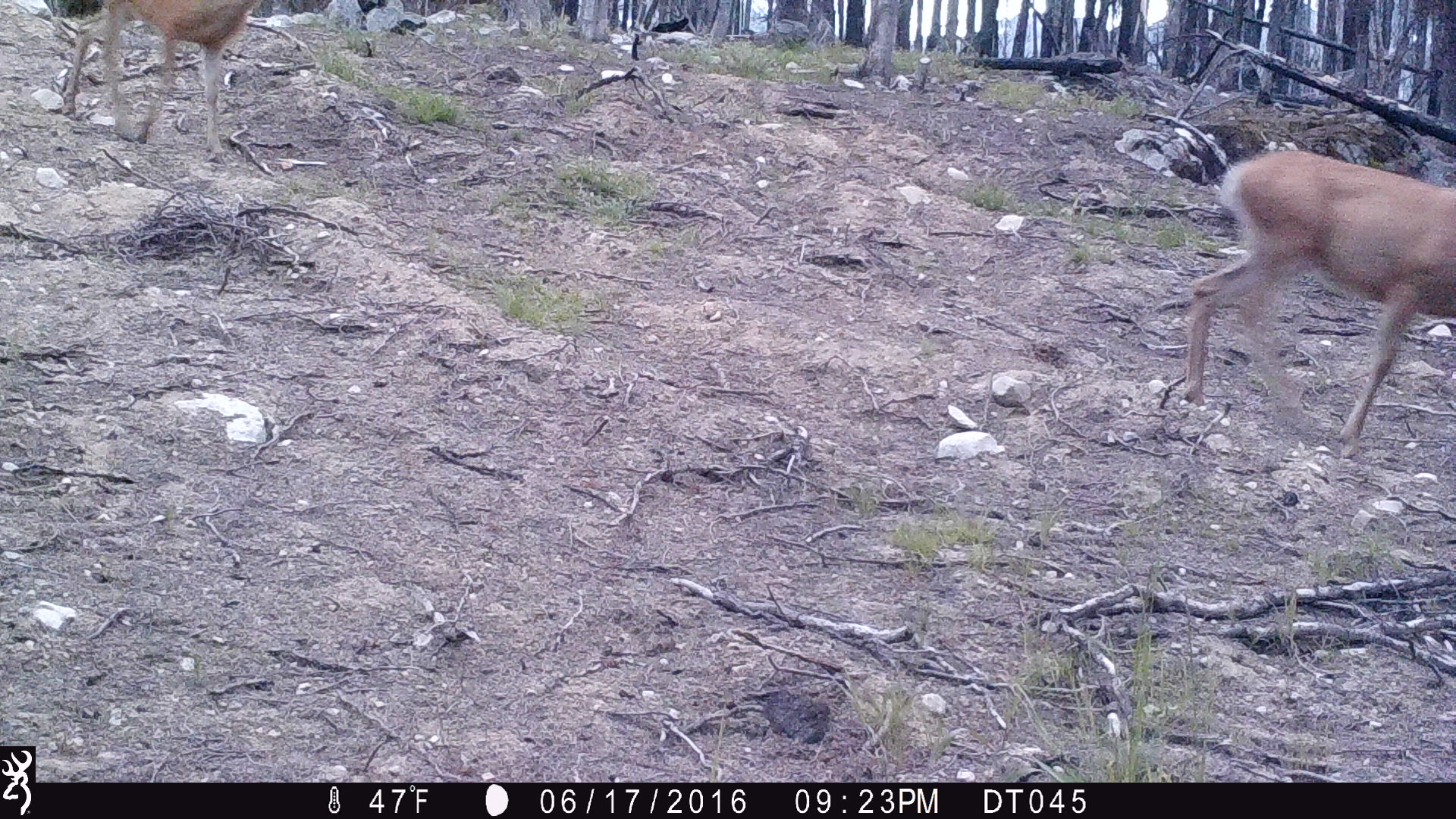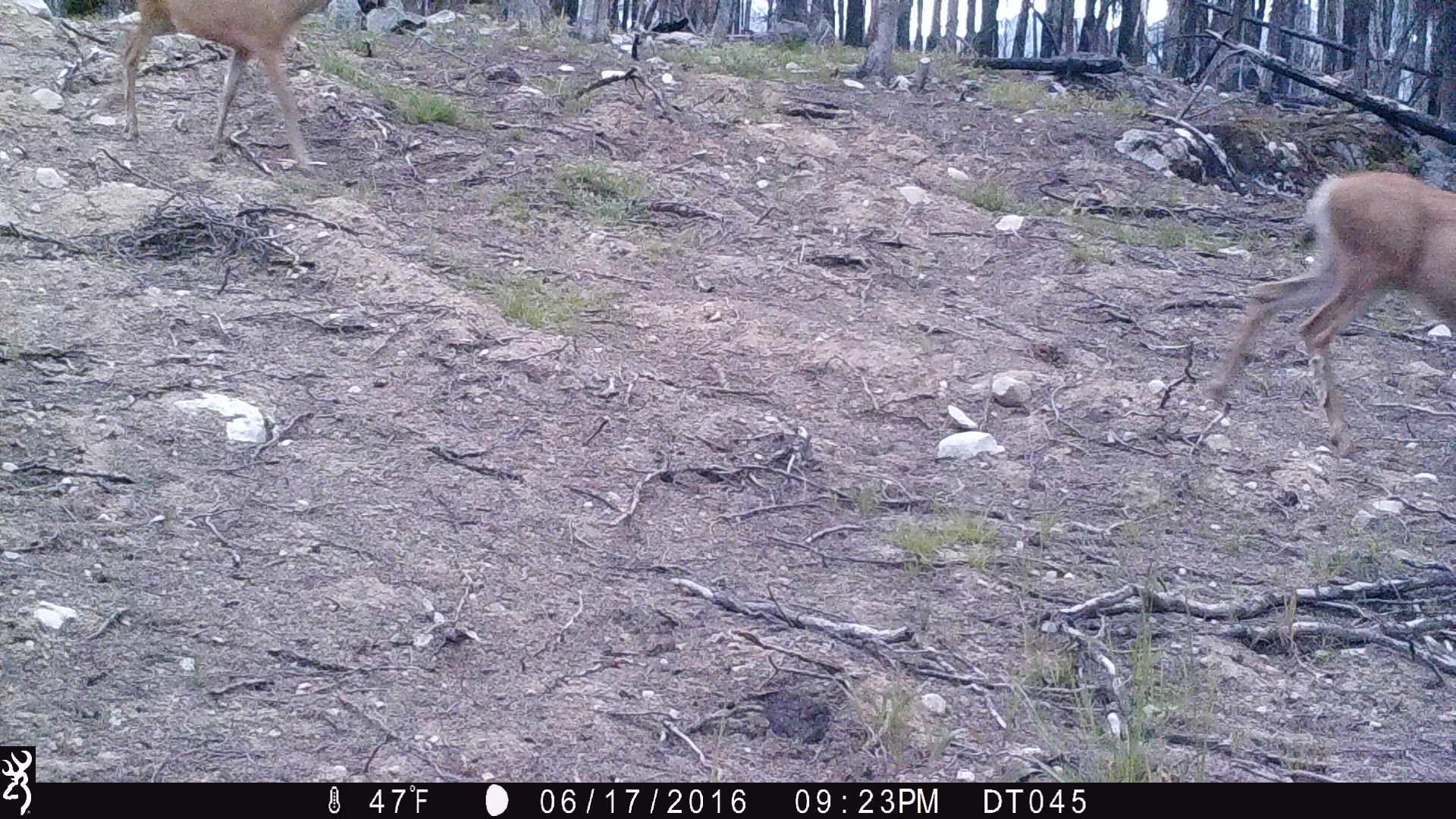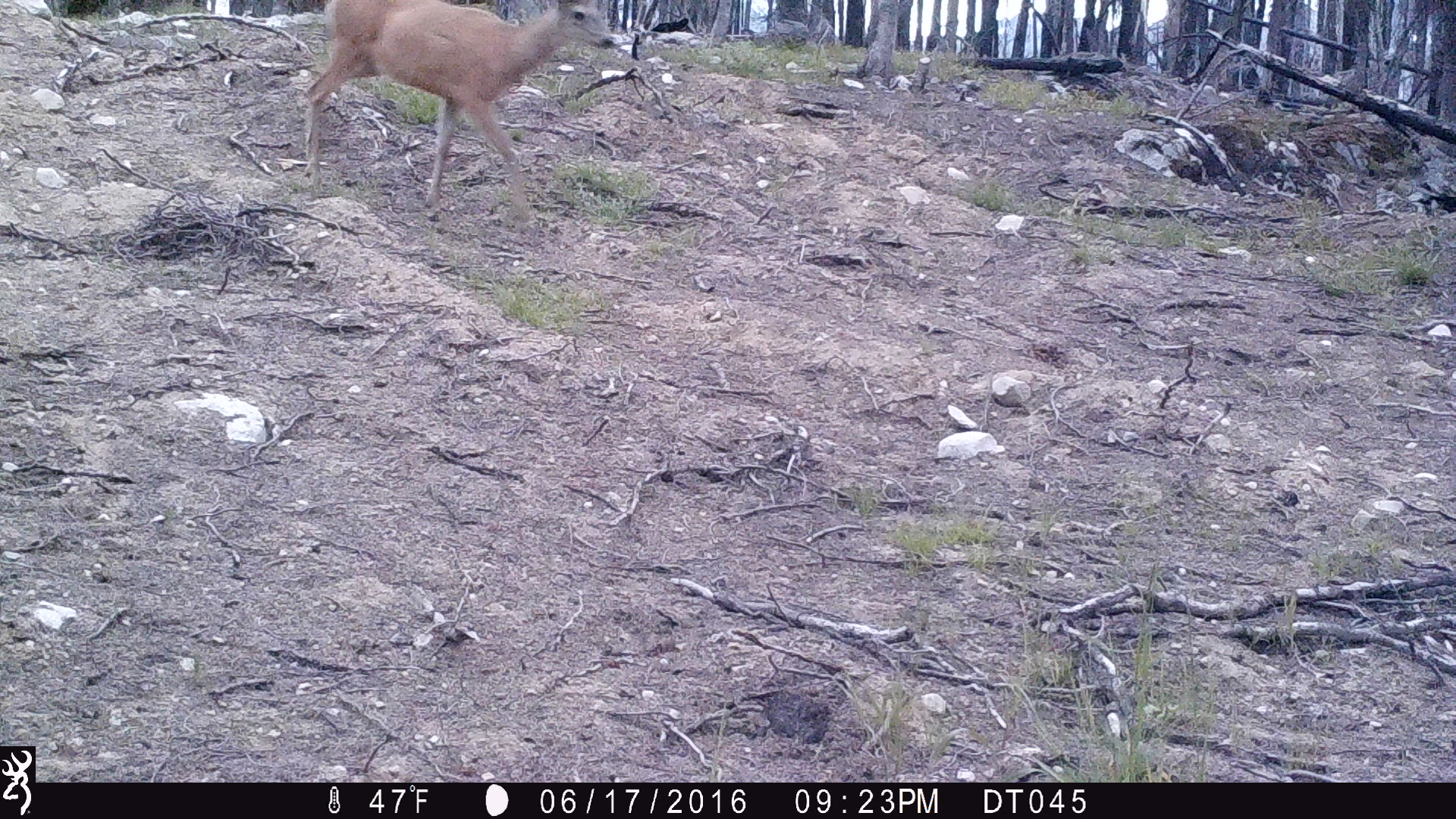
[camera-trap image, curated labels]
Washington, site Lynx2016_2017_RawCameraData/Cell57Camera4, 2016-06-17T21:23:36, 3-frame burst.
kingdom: Animalia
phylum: Chordata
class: Mammalia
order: Artiodactyla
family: Cervidae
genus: Odocoileus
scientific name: Odocoileus hemionus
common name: mule deer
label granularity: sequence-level